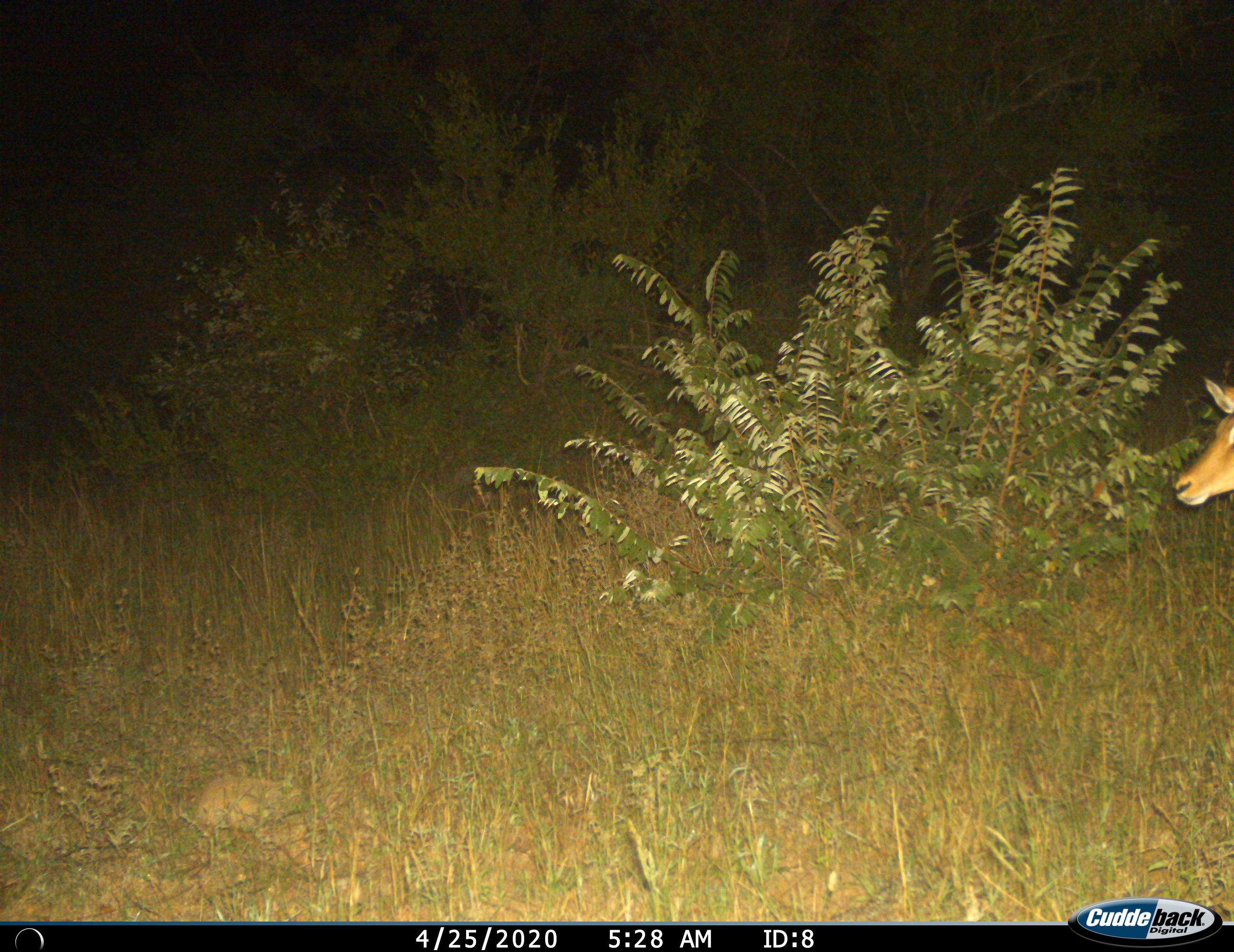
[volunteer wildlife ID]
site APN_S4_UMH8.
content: unidentified animal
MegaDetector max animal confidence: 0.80